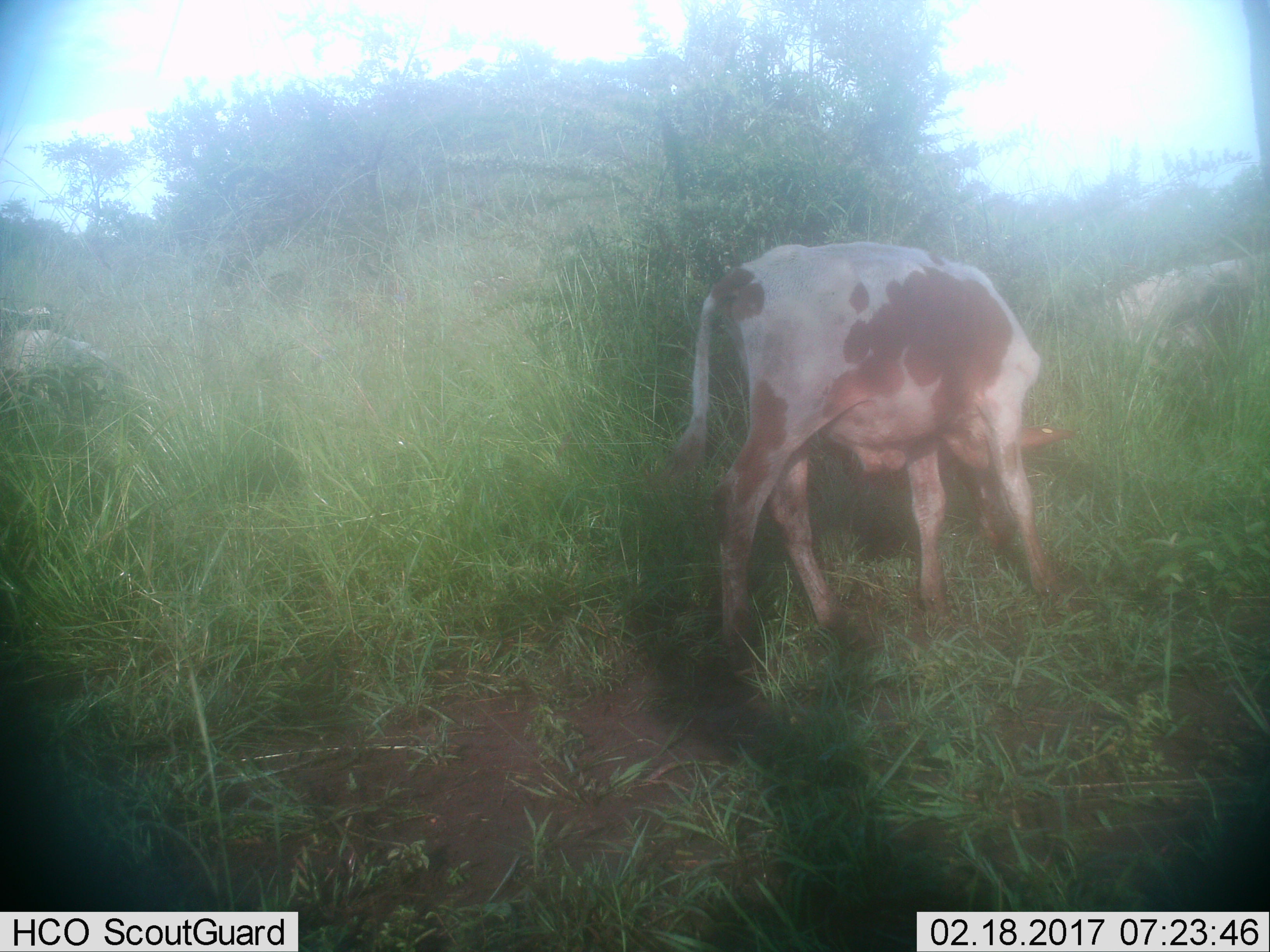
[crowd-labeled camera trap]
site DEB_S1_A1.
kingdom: Animalia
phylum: Chordata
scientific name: Vertebrata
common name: domestic animal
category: domesticanimal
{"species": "domesticanimal (domestic animal) (Vertebrata)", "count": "2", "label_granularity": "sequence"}